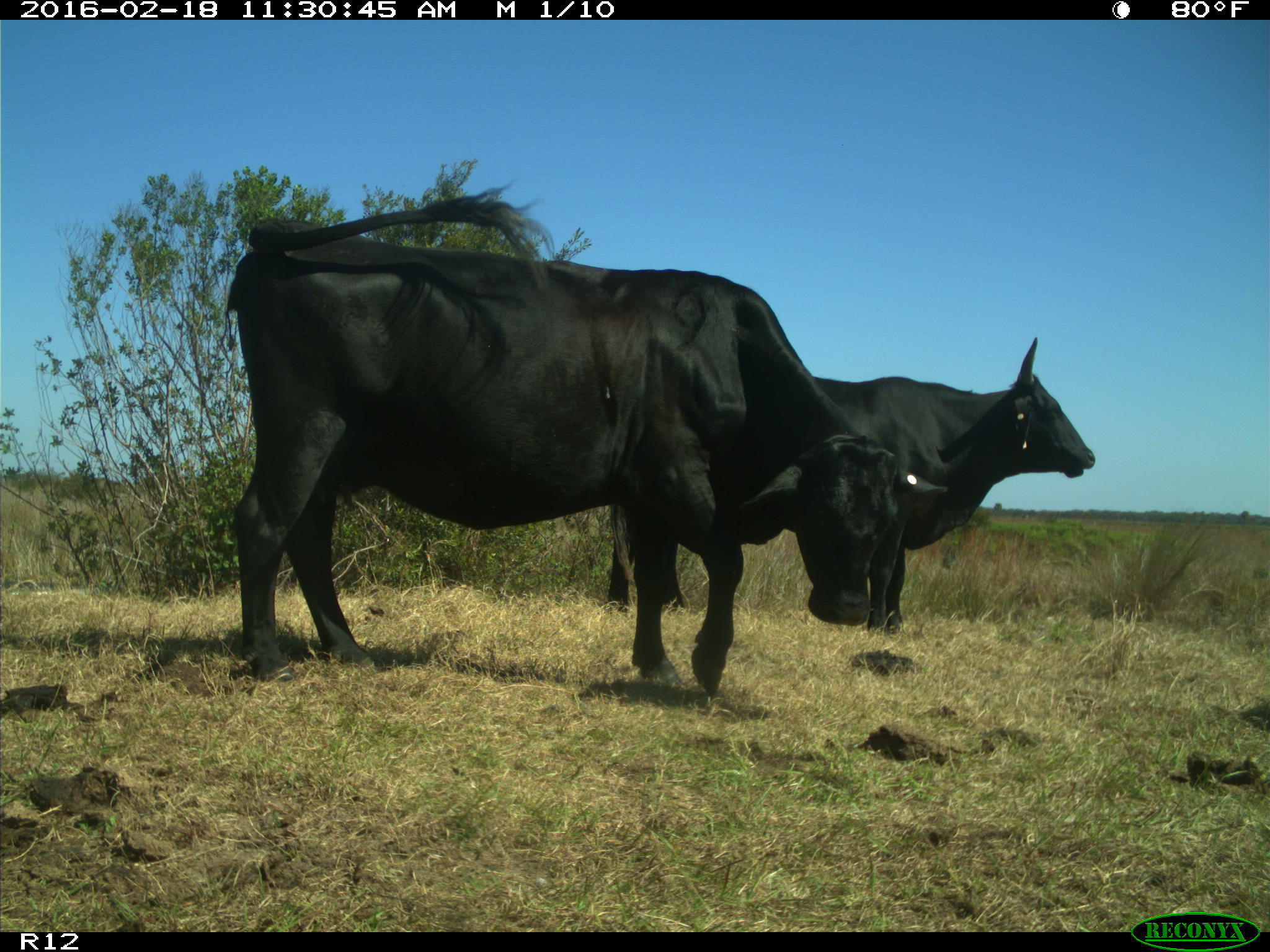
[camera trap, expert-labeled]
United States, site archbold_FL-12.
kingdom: Animalia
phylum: Chordata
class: Mammalia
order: Artiodactyla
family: Bovidae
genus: Bos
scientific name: Bos taurus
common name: domestic cow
Bos taurus (domestic cow).